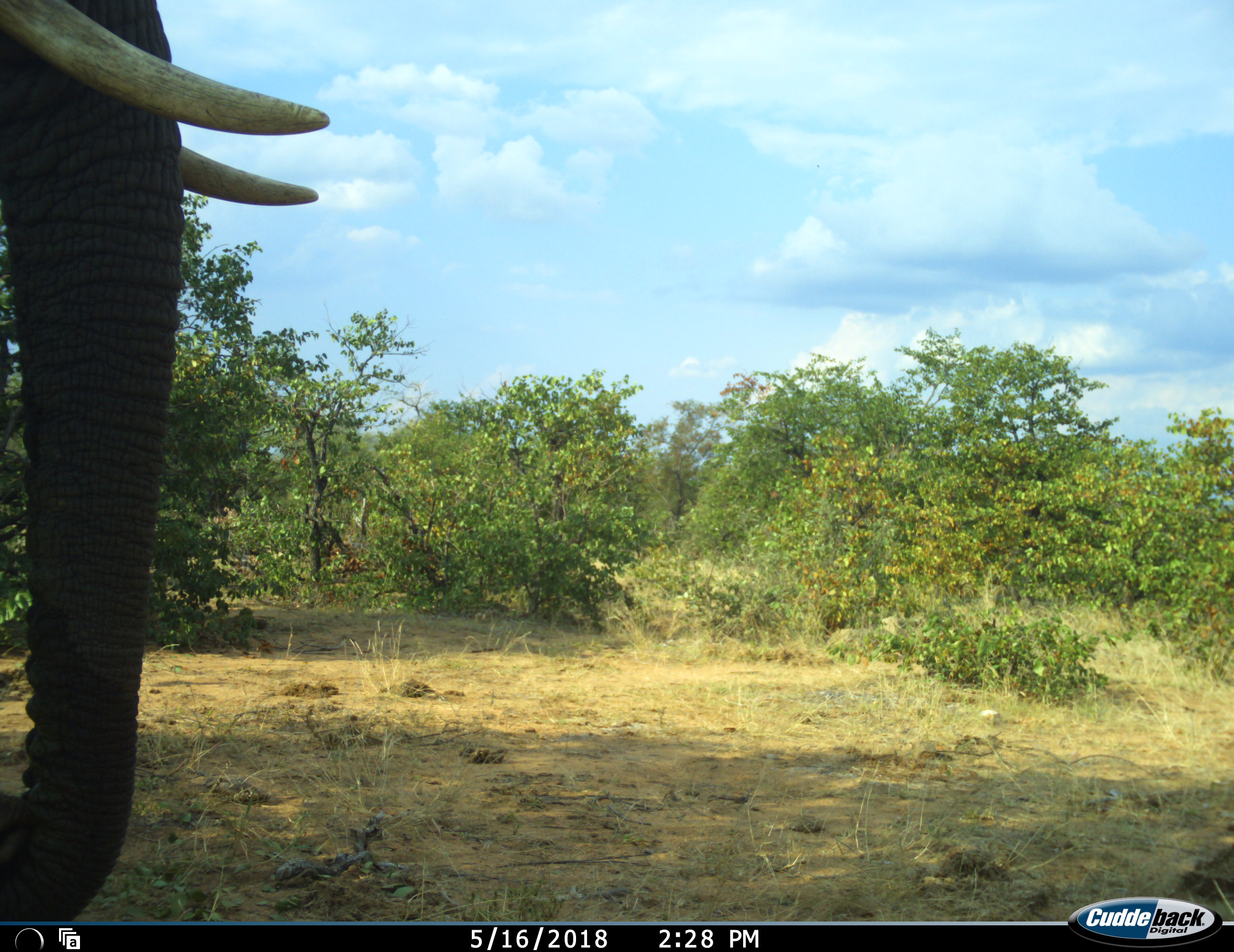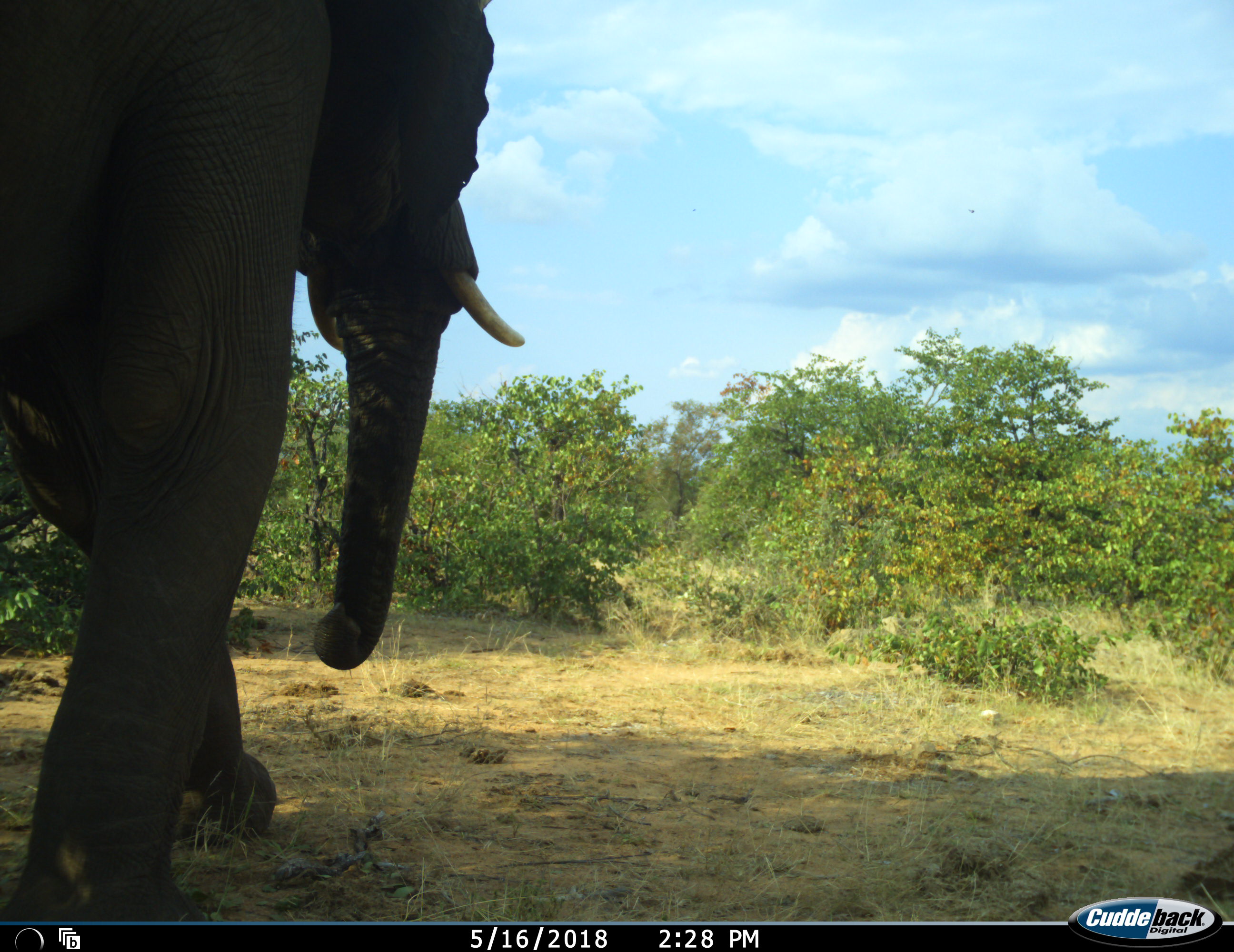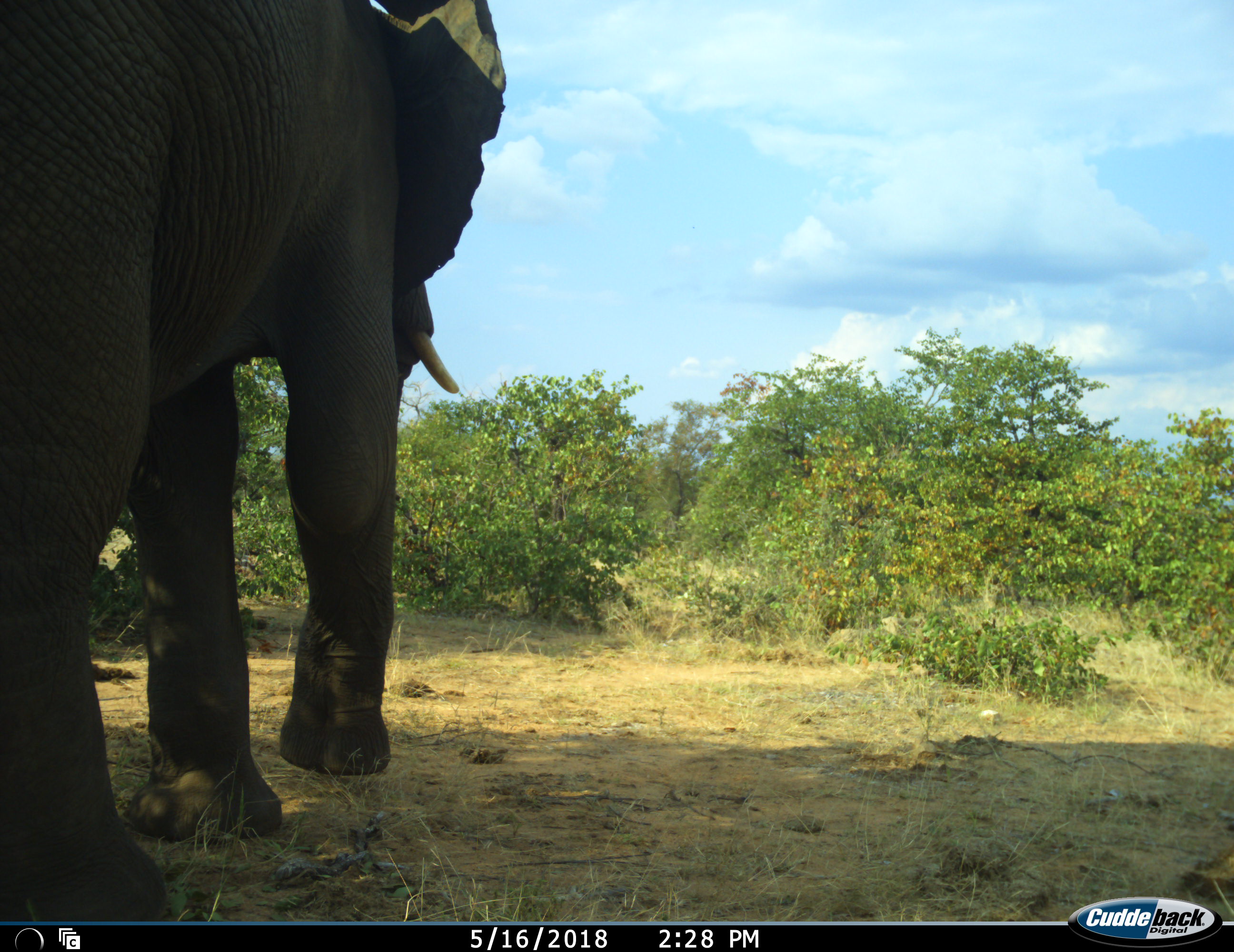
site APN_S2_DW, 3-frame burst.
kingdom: Animalia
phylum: Chordata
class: Mammalia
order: Proboscidea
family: Elephantidae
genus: Loxodonta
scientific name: Loxodonta africana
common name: african bush elephant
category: elephant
Elephant (african bush elephant) (Loxodonta africana), count 1. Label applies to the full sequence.